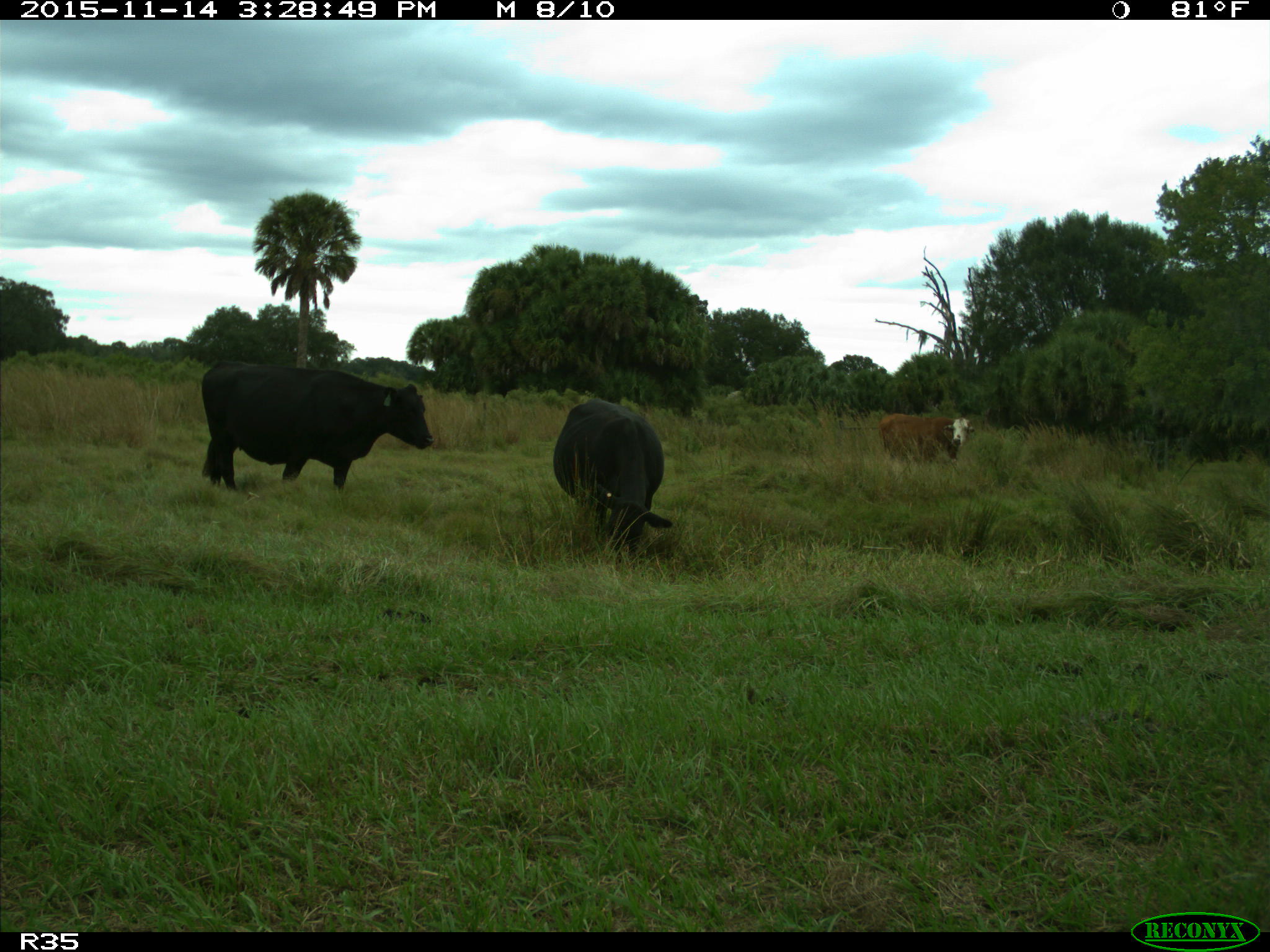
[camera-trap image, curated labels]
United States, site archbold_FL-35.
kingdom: Animalia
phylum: Chordata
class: Mammalia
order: Artiodactyla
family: Bovidae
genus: Bos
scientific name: Bos taurus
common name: domestic cow